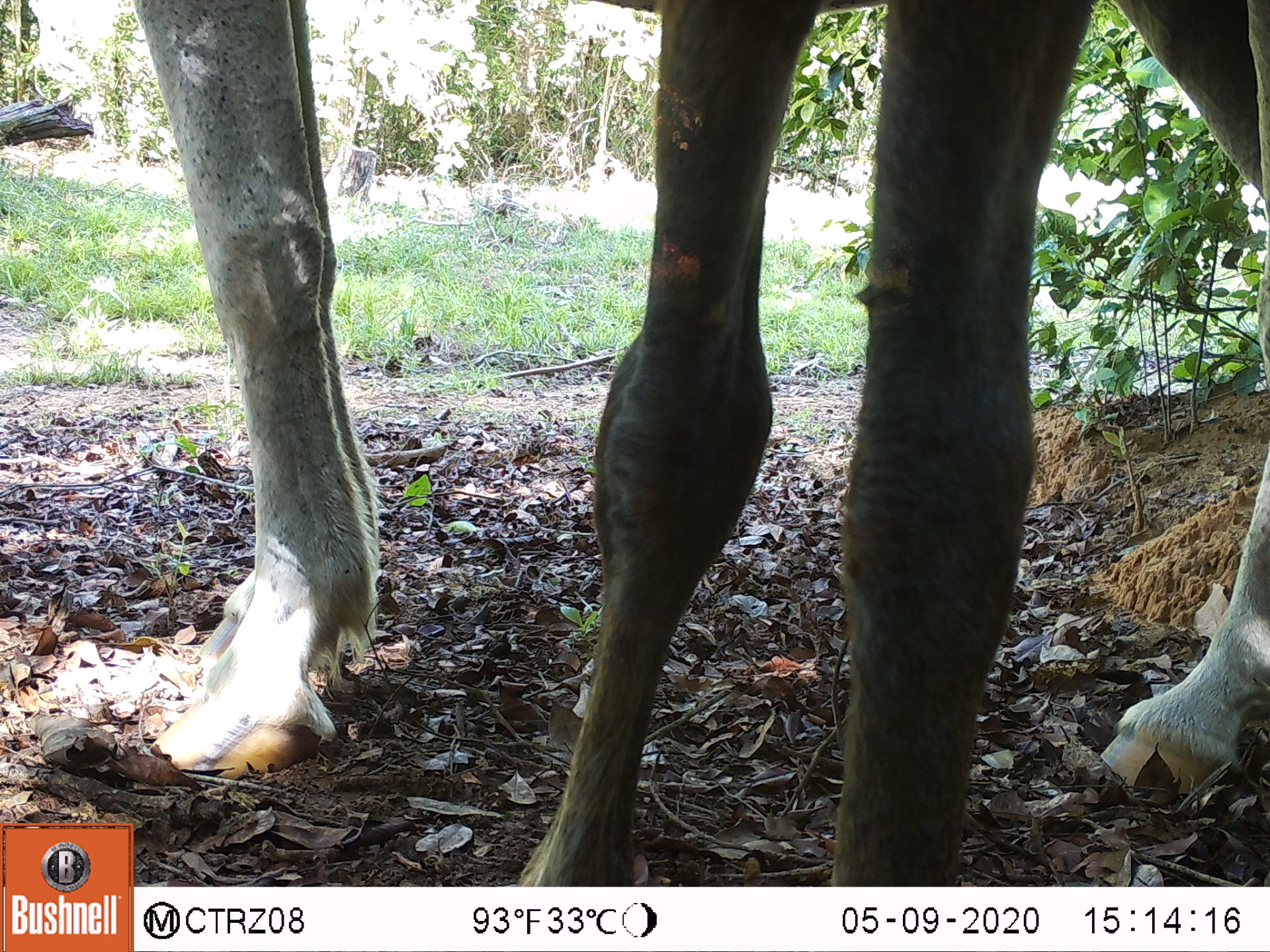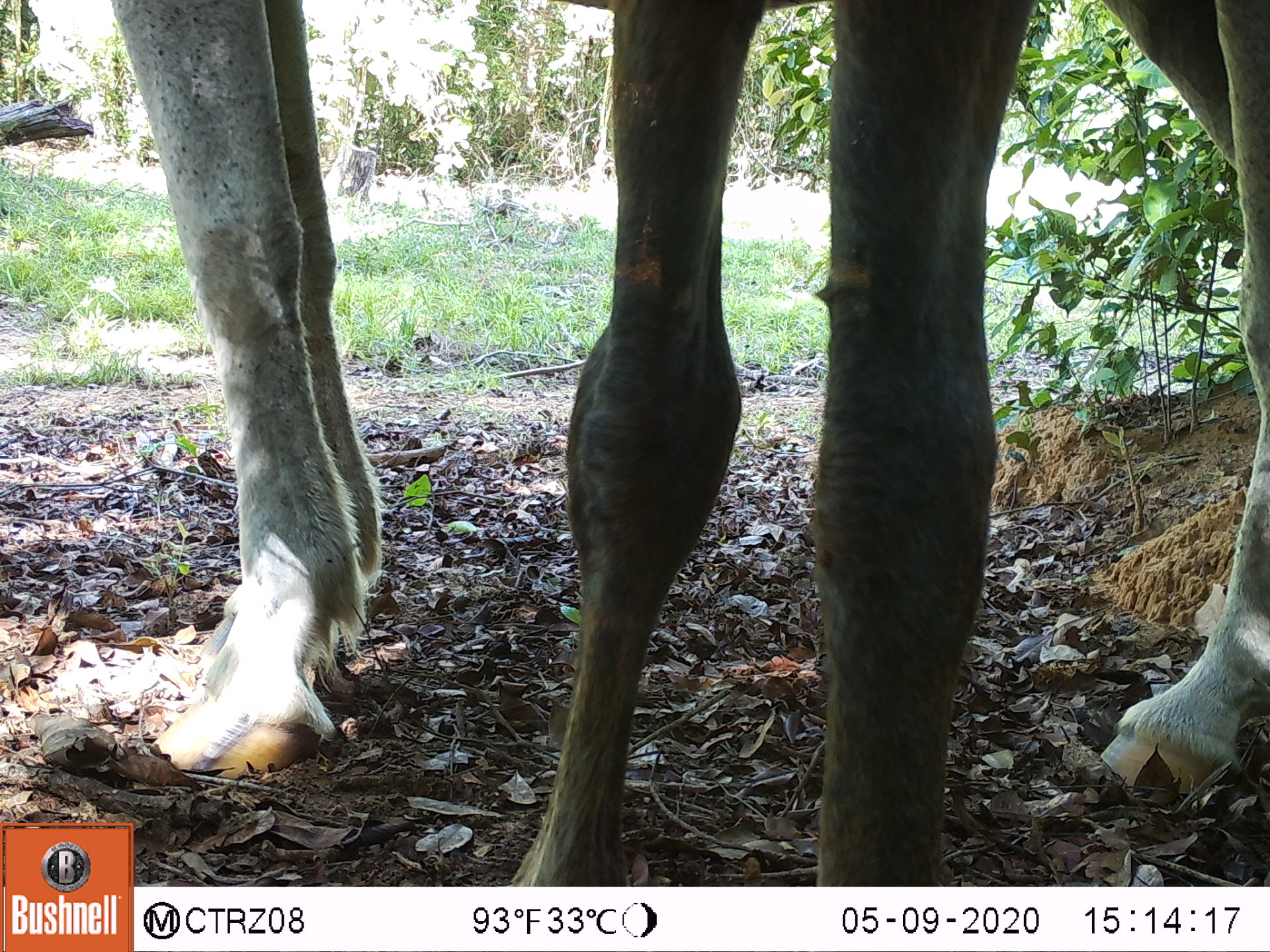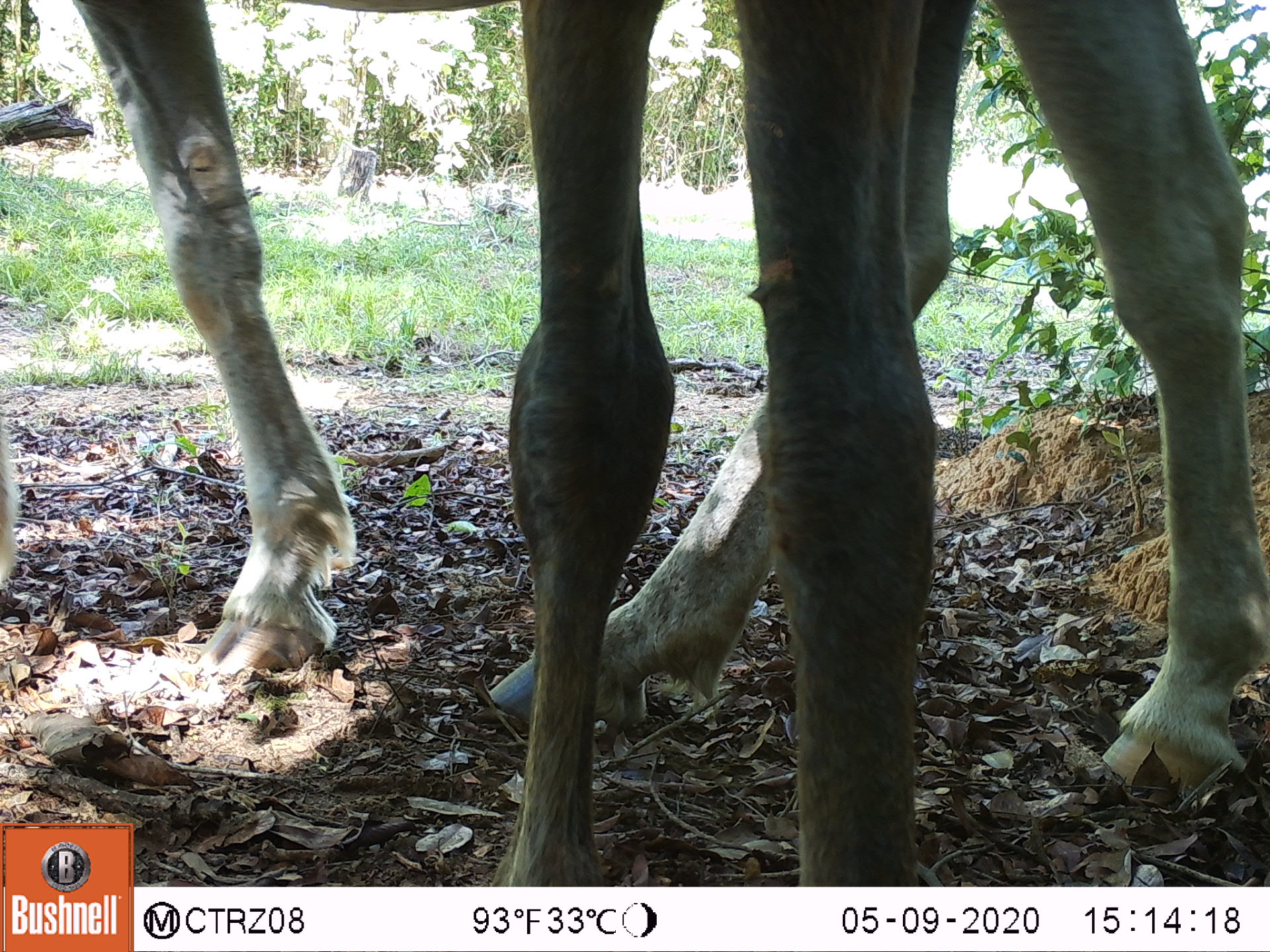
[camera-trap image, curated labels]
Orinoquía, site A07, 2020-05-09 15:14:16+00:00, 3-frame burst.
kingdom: Animalia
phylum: Chordata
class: Mammalia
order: Perissodactyla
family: Equidae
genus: Equus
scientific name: Equus caballus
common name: domestic horse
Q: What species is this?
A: Domestic horse (Equus caballus).